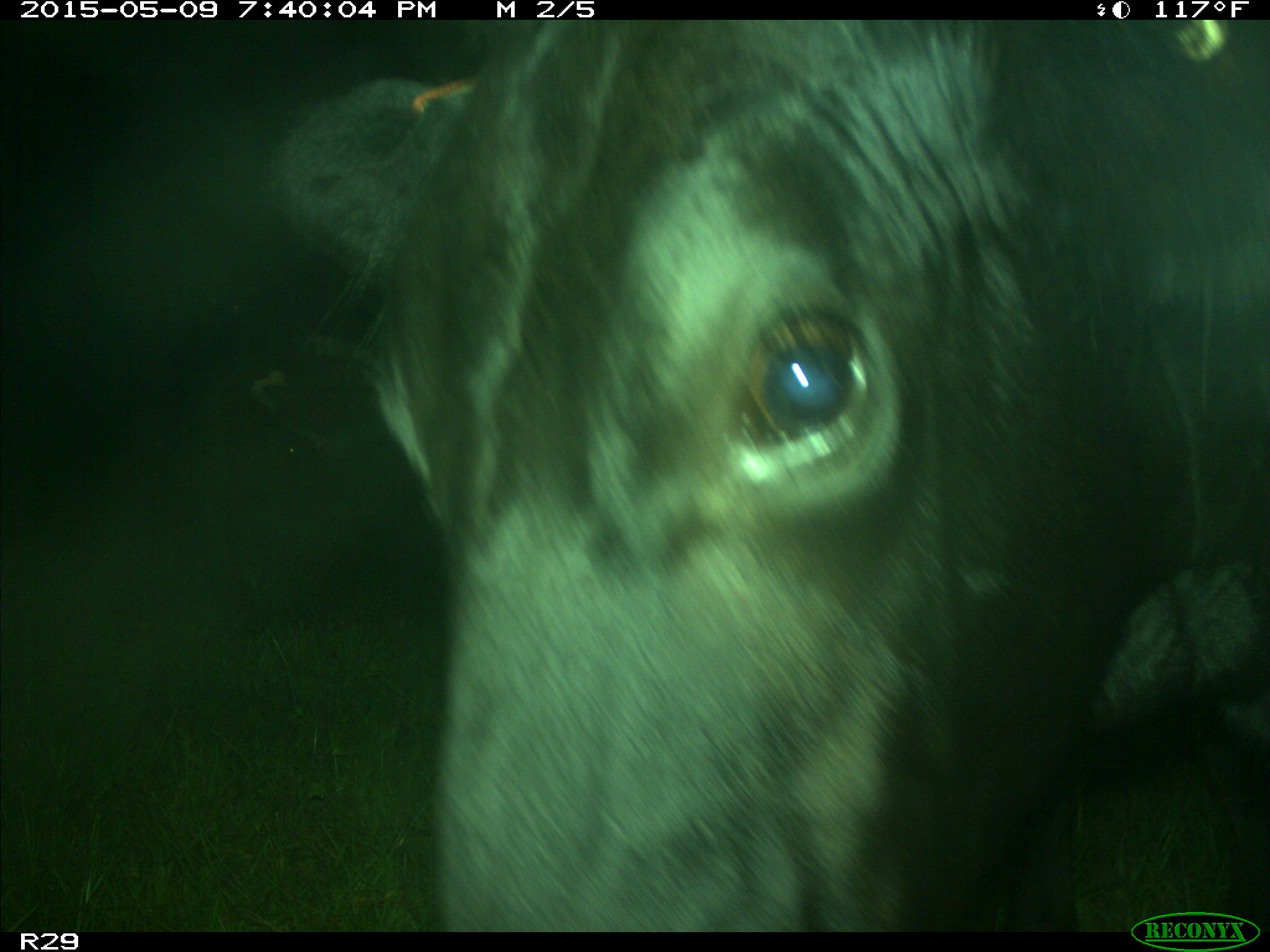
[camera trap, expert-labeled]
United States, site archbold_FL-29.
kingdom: Animalia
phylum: Chordata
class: Mammalia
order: Artiodactyla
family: Bovidae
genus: Bos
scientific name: Bos taurus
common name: domestic cow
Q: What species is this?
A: Bos taurus (domestic cow).